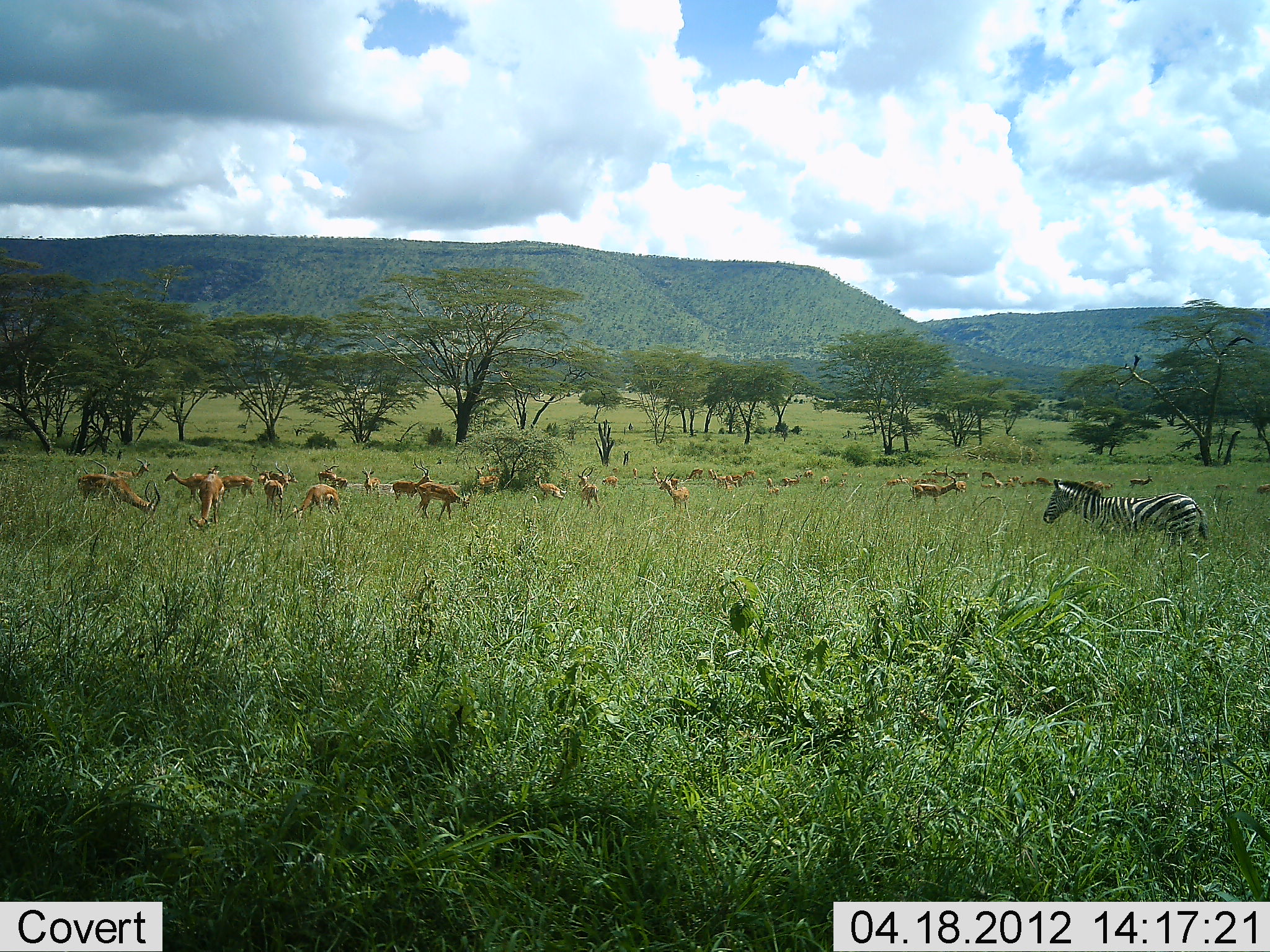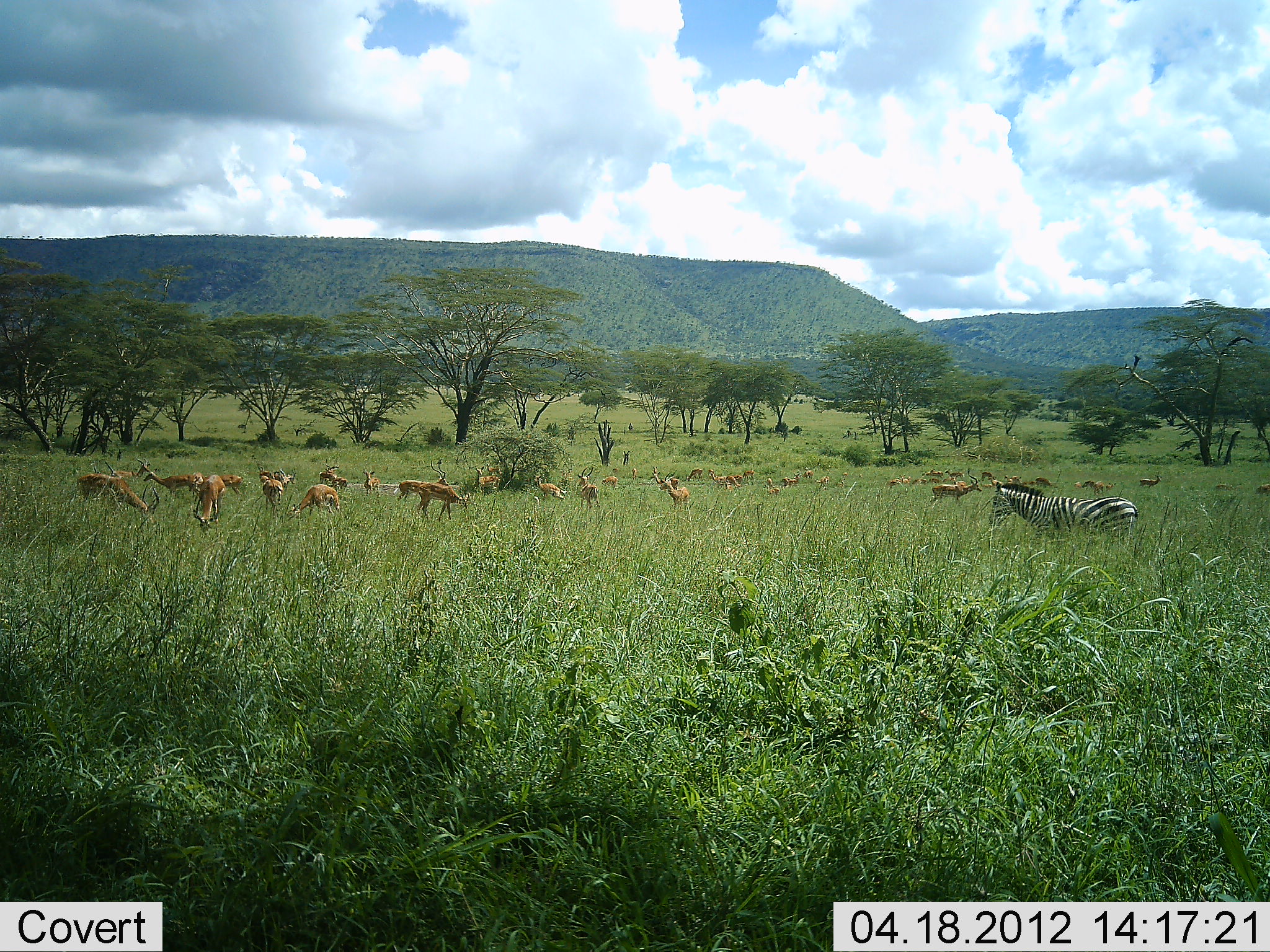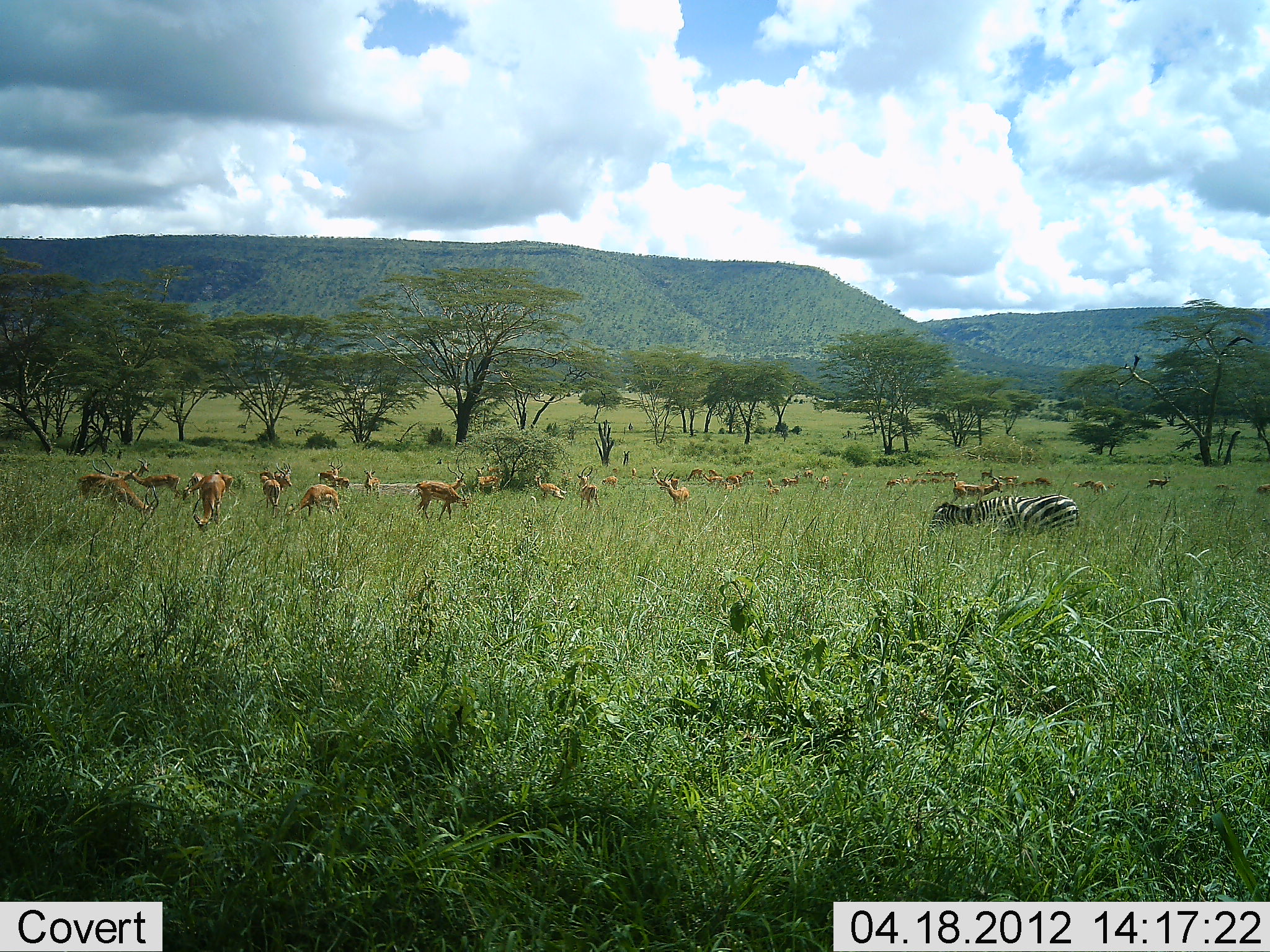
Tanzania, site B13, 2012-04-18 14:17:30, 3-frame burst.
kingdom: Animalia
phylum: Chordata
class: Mammalia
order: Artiodactyla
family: Bovidae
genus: Aepyceros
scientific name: Aepyceros melampus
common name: impala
Impala (Aepyceros melampus), count 11-50. Behavior (volunteer vote fractions): standing 45%, resting 0%, moving 36%, interacting 0%. Young present (vote fraction): 0%. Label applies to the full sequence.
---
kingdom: Animalia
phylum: Chordata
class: Mammalia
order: Perissodactyla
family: Equidae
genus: Equus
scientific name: Equus quagga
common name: plains zebra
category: zebra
Zebra (plains zebra) (Equus quagga), count 1. Behavior (volunteer vote fractions): standing 10%, resting 0%, moving 86%, interacting 0%. Young present (vote fraction): 0%. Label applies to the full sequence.